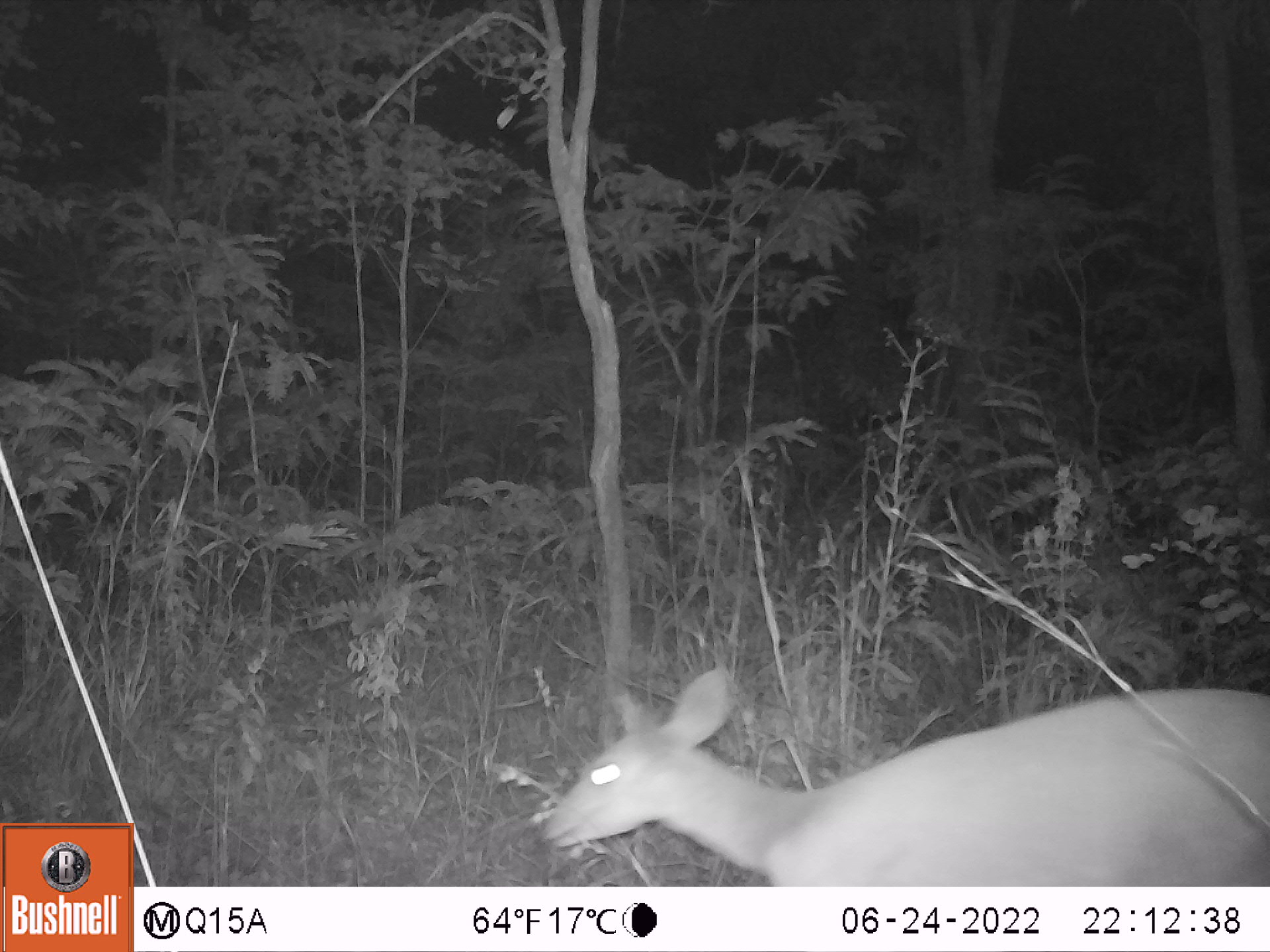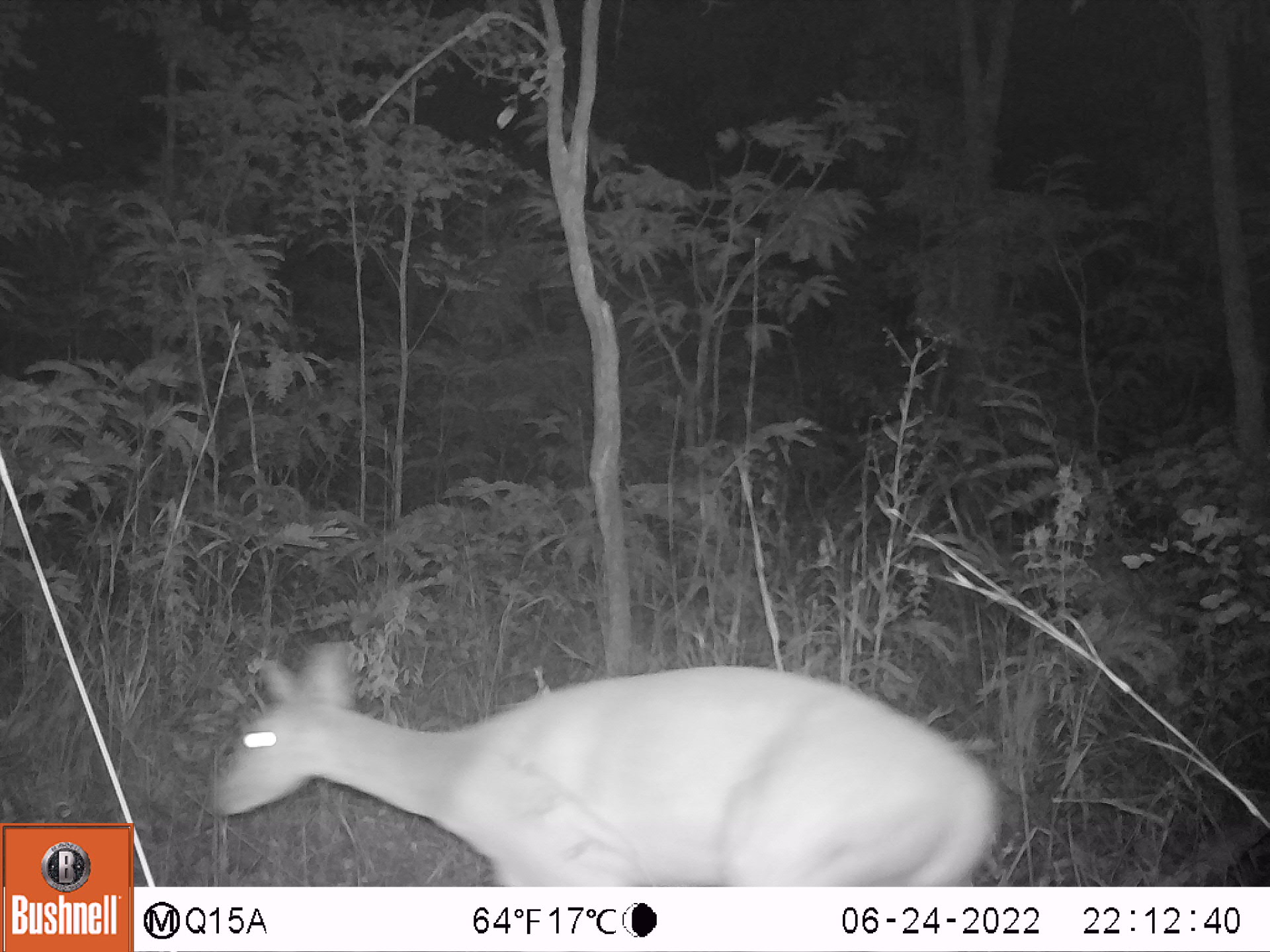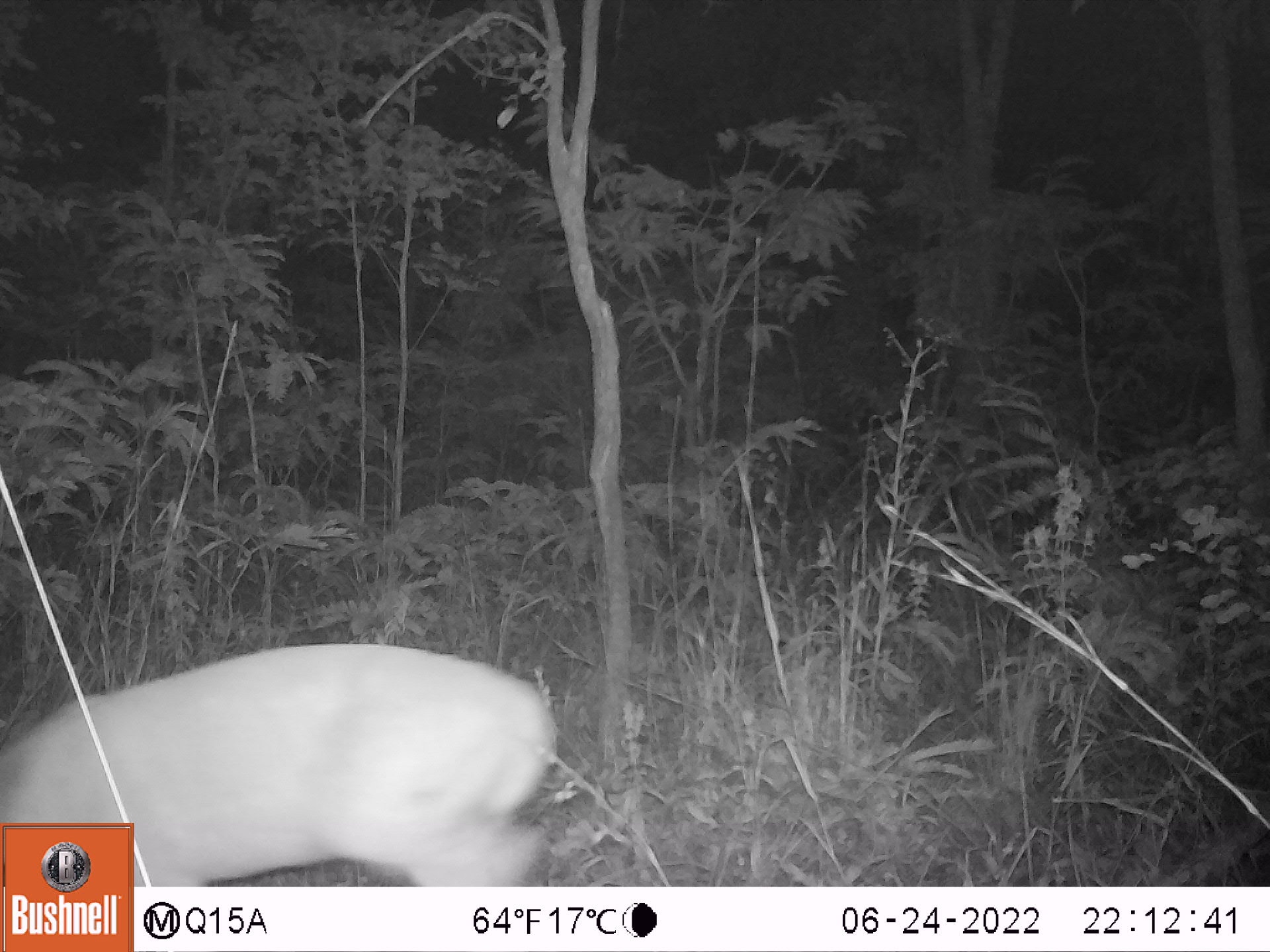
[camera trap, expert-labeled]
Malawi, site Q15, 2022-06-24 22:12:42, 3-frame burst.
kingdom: Animalia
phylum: Chordata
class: Mammalia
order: Artiodactyla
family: Bovidae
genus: Tragelaphus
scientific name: Tragelaphus sylvaticus sylvaticus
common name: cape bushbuck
Cape bushbuck (Tragelaphus sylvaticus sylvaticus), count 1.